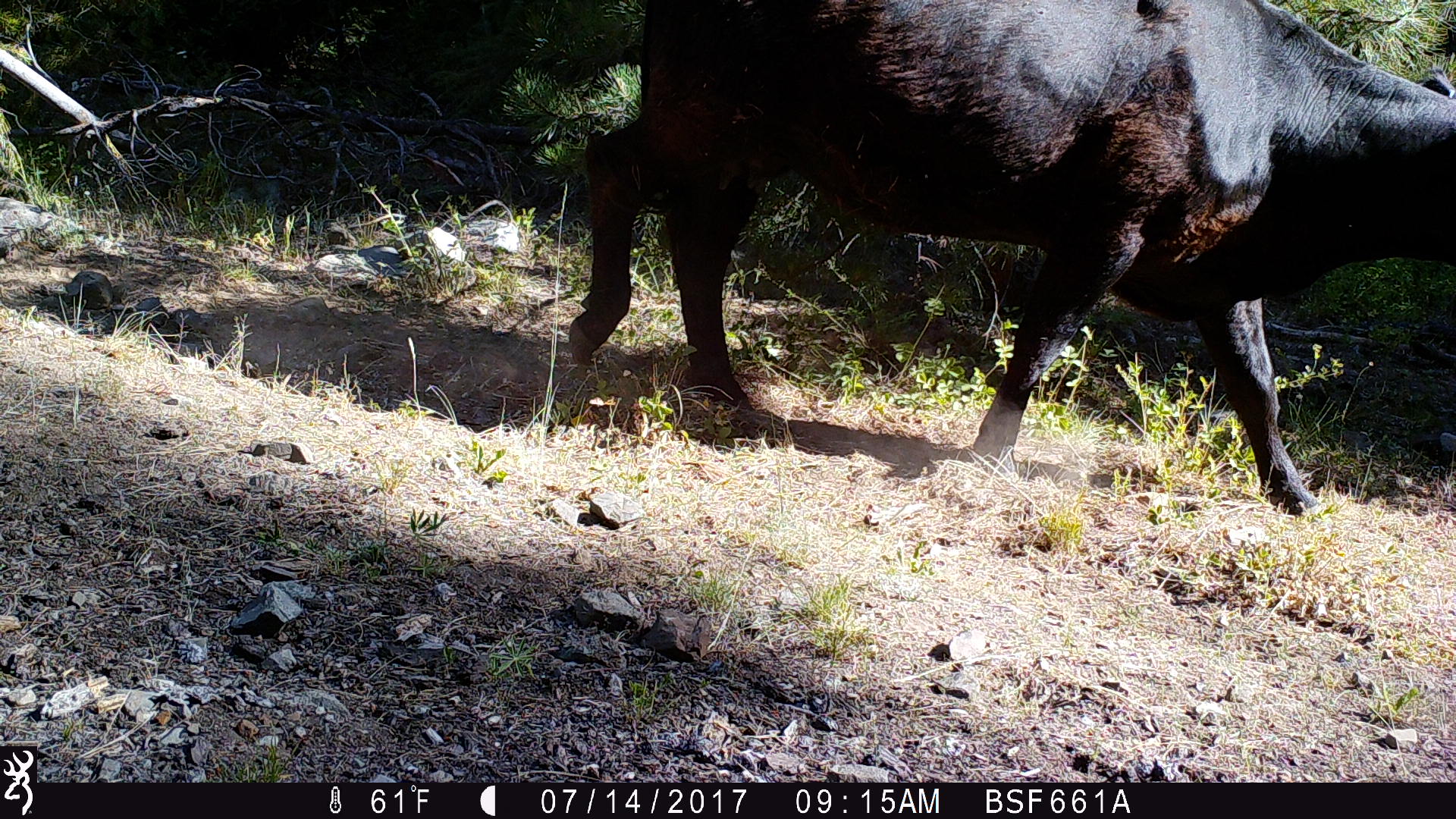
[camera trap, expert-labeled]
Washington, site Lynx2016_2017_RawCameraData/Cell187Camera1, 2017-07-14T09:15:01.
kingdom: Animalia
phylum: Chordata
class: Mammalia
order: Artiodactyla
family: Bovidae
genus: Bos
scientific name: Bos taurus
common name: domestic cattle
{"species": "domestic cattle (Bos taurus)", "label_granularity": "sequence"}